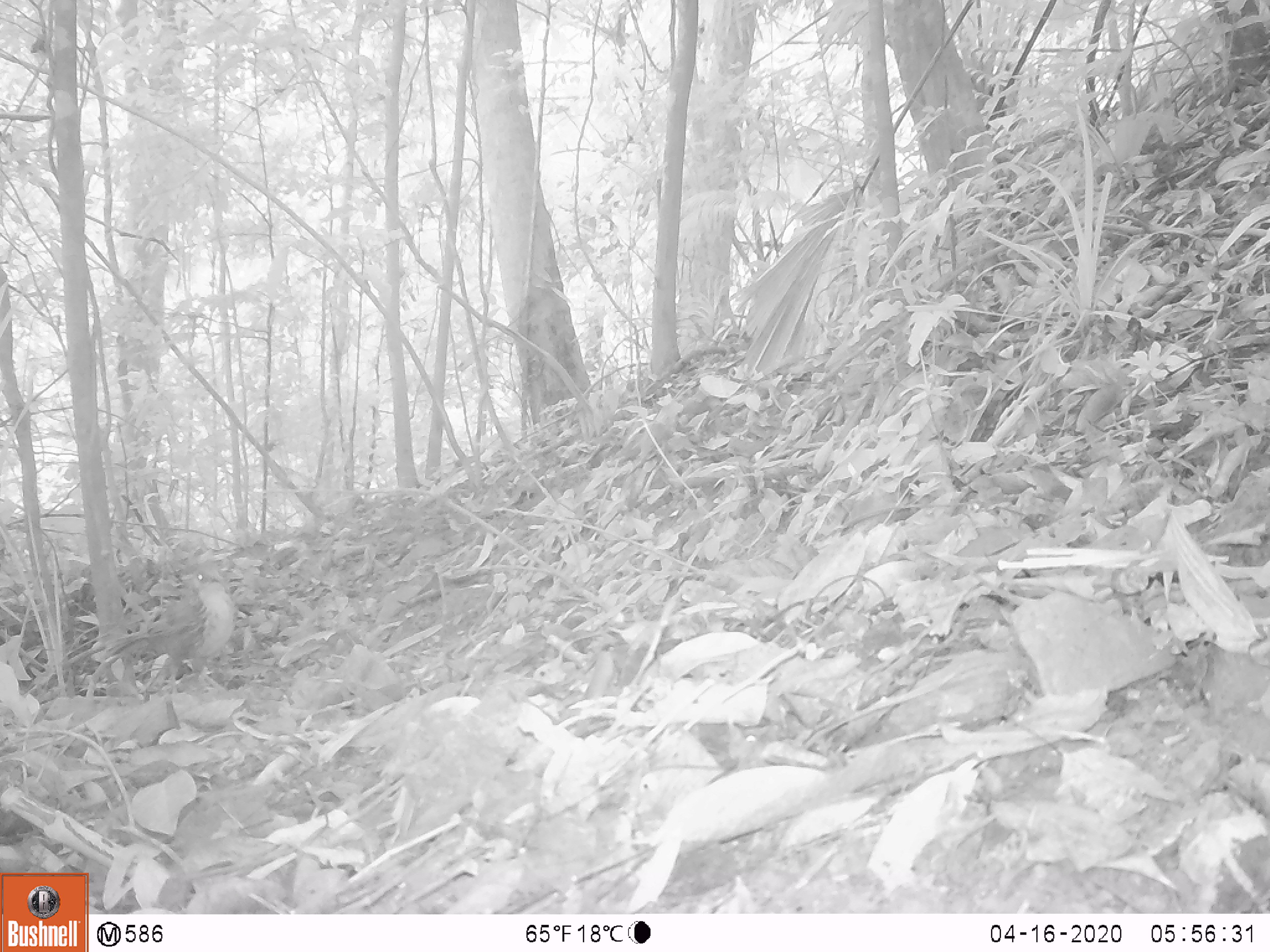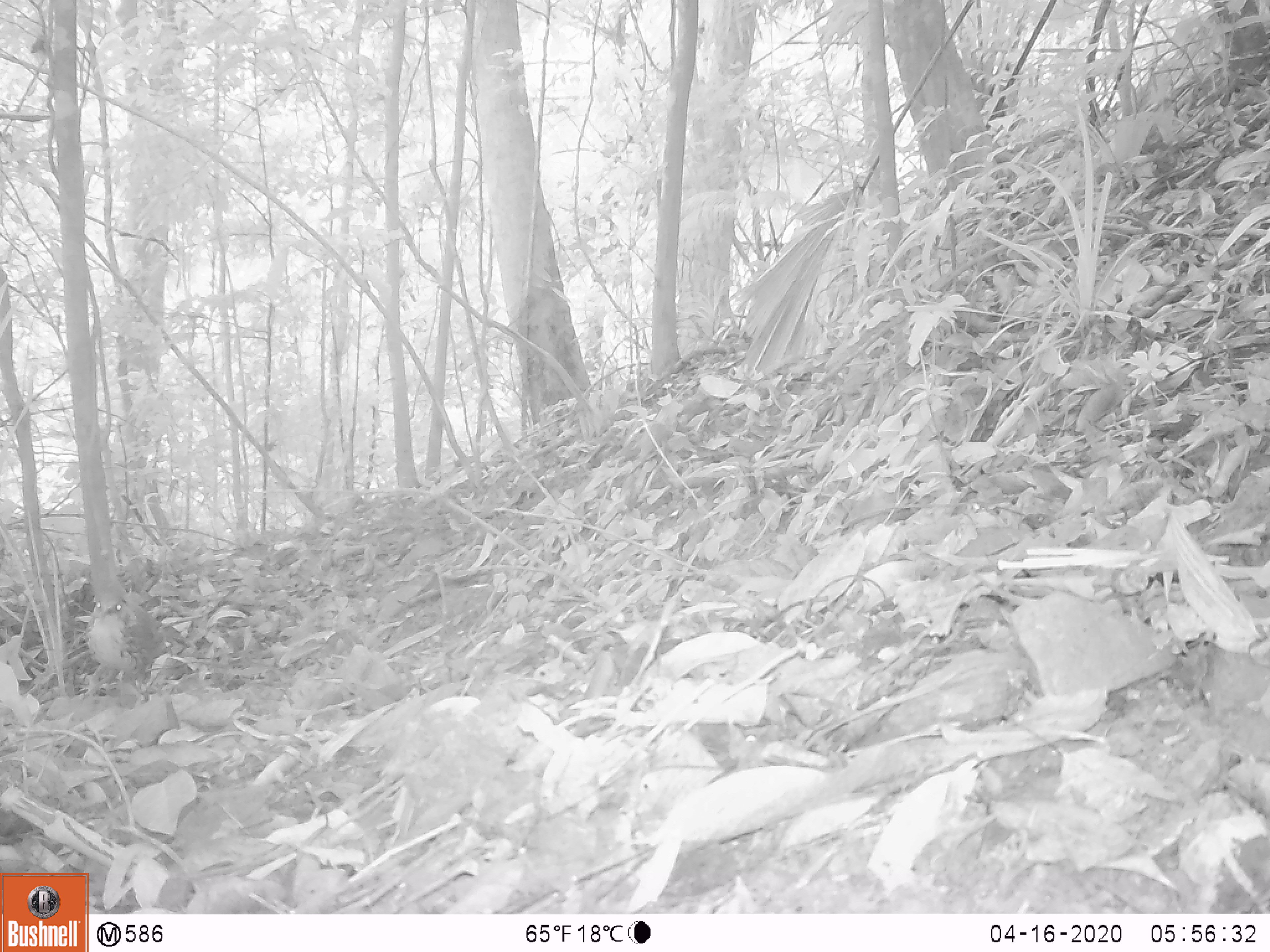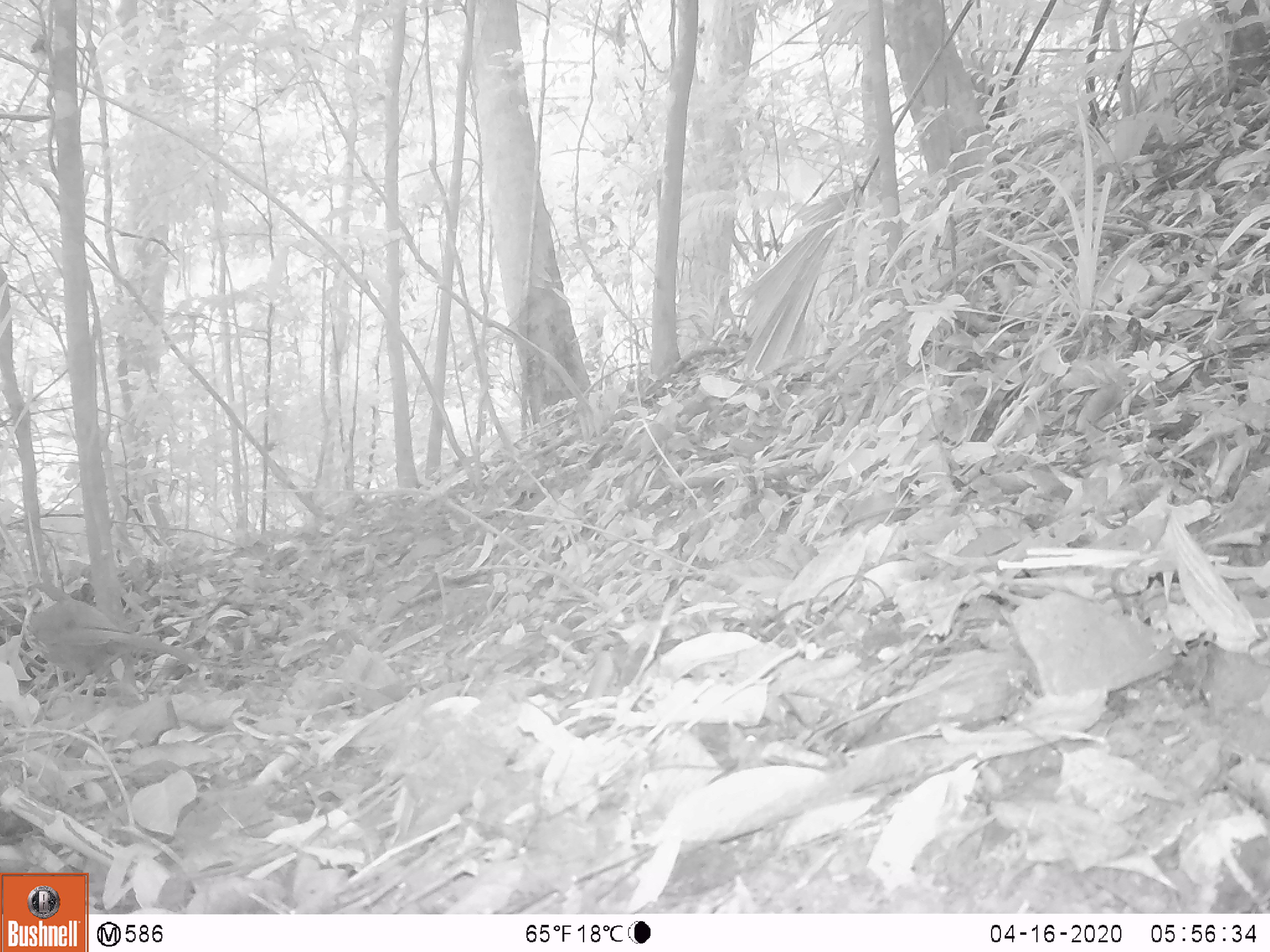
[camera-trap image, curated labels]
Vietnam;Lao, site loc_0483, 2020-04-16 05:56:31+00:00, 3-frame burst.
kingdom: Animalia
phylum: Chordata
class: Aves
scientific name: Aves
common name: bird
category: unidentified bird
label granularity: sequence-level